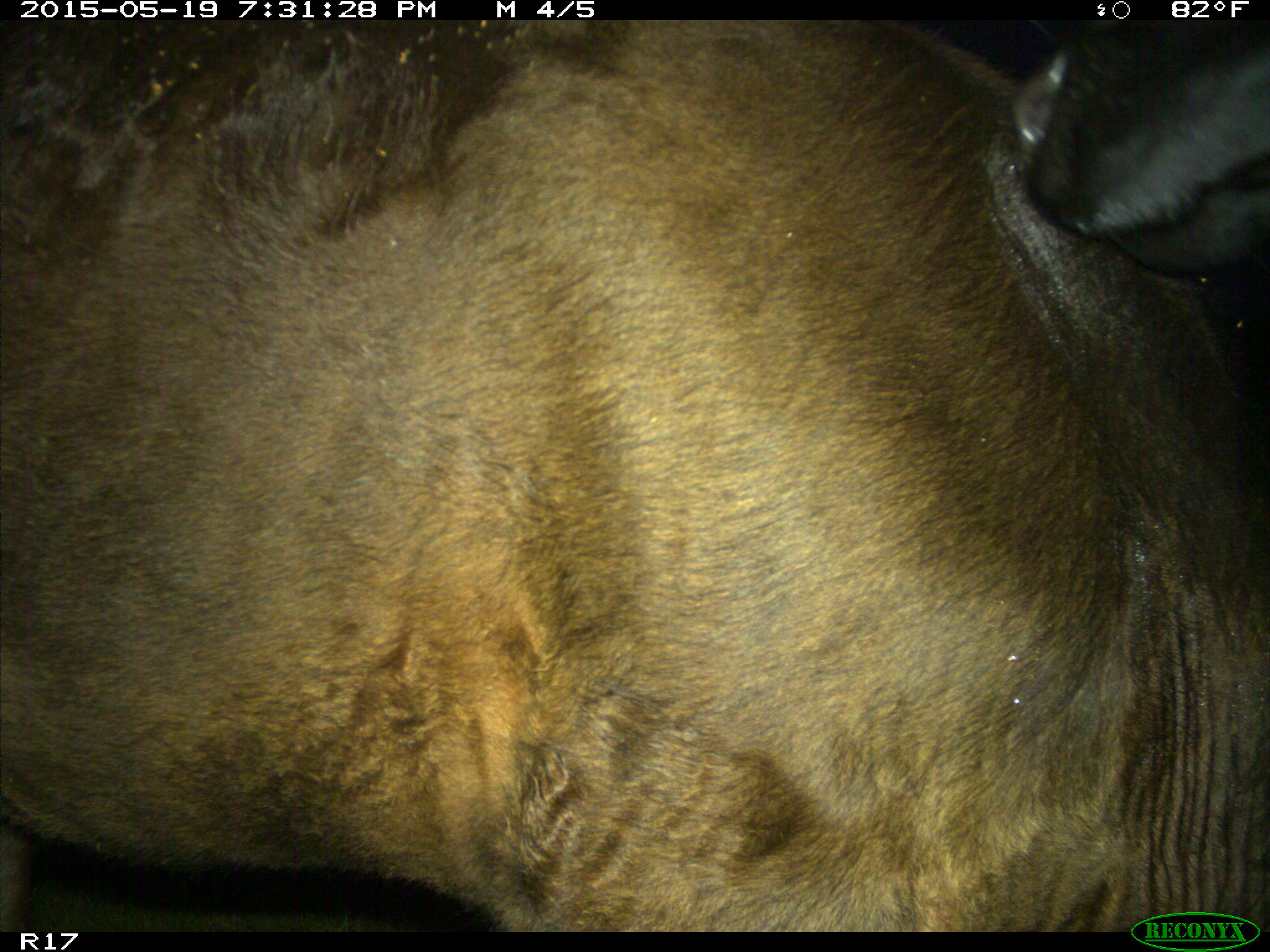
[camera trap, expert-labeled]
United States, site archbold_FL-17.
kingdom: Animalia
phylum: Chordata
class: Mammalia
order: Artiodactyla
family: Bovidae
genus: Bos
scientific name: Bos taurus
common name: domestic cow